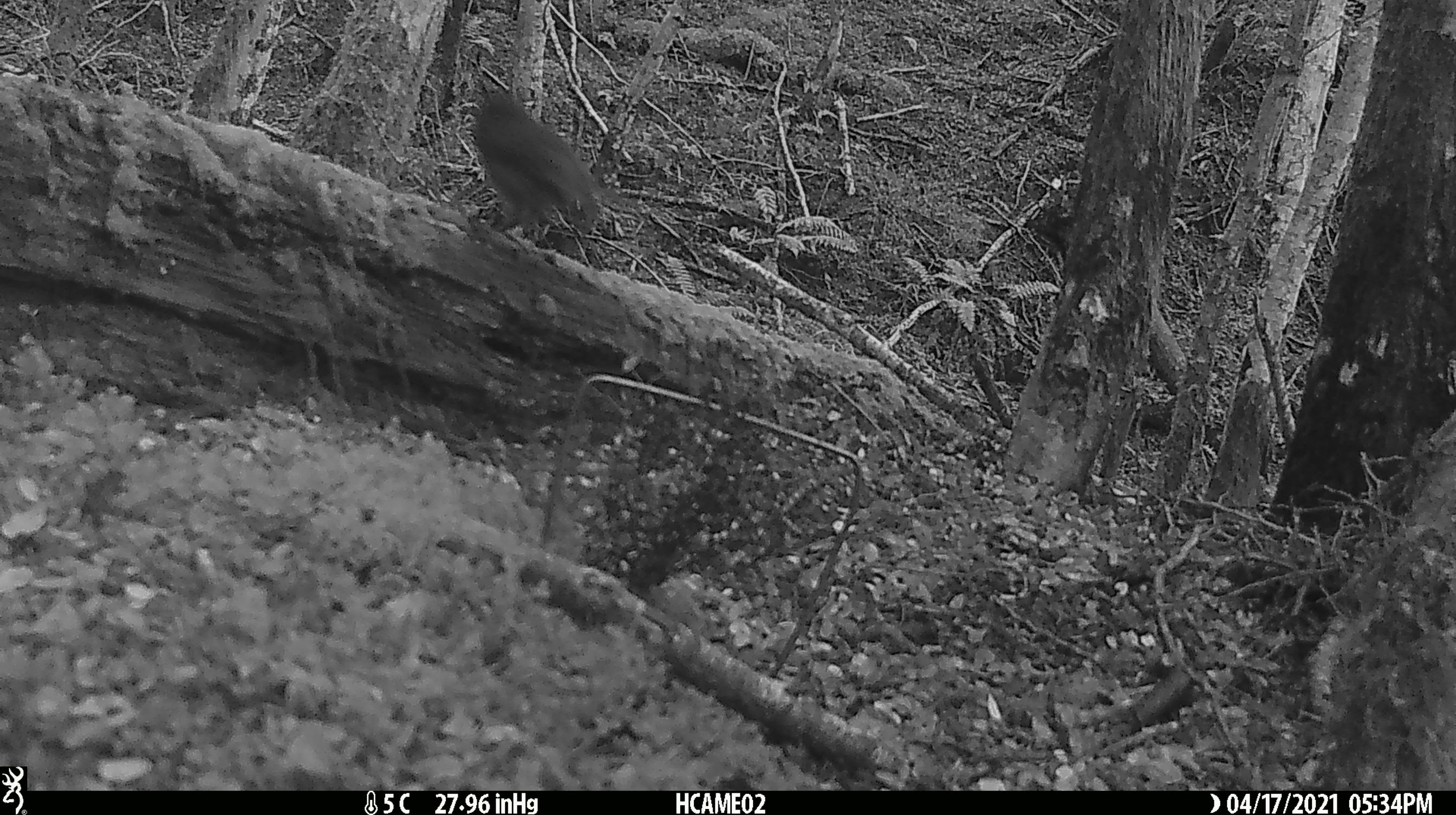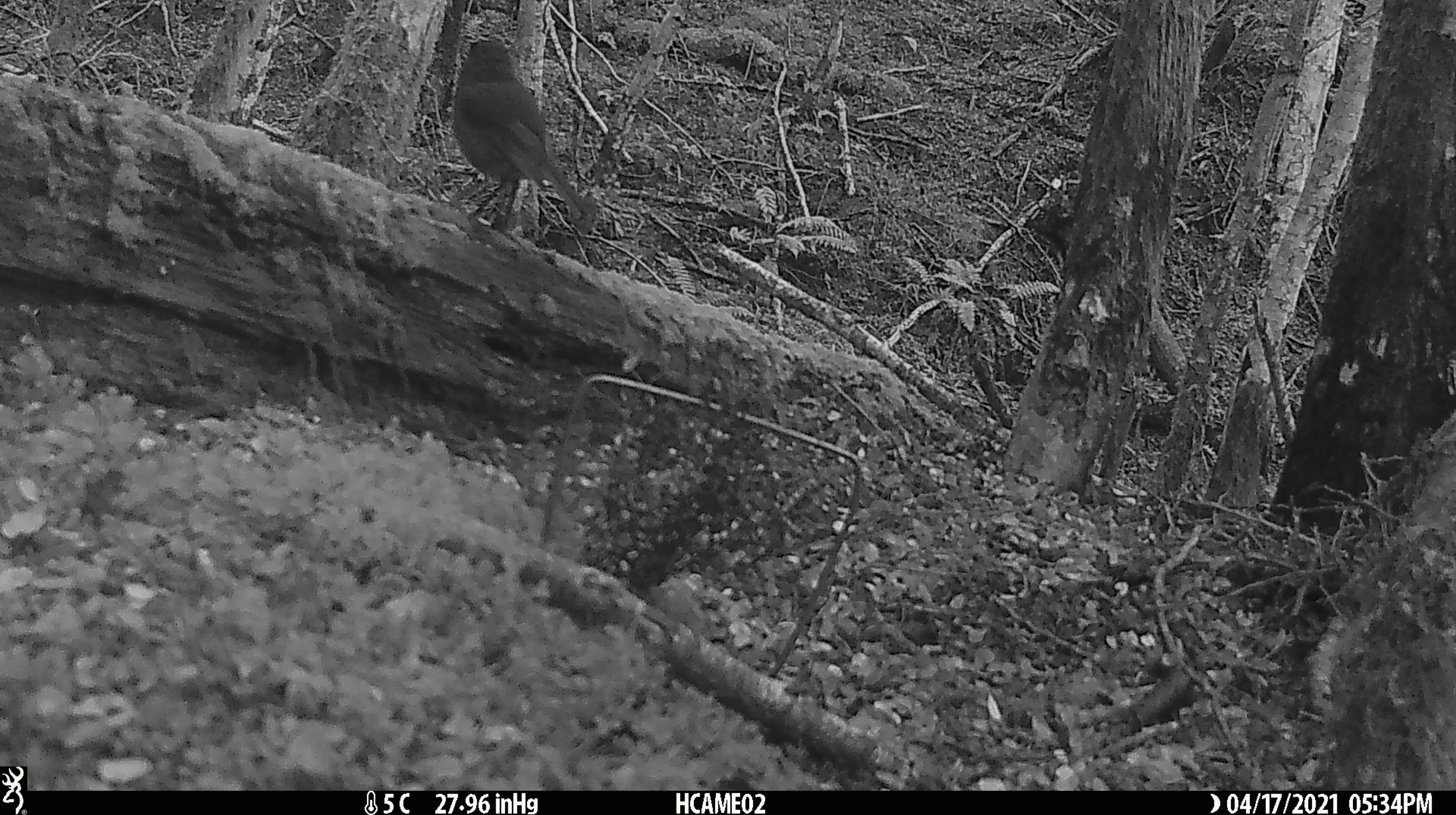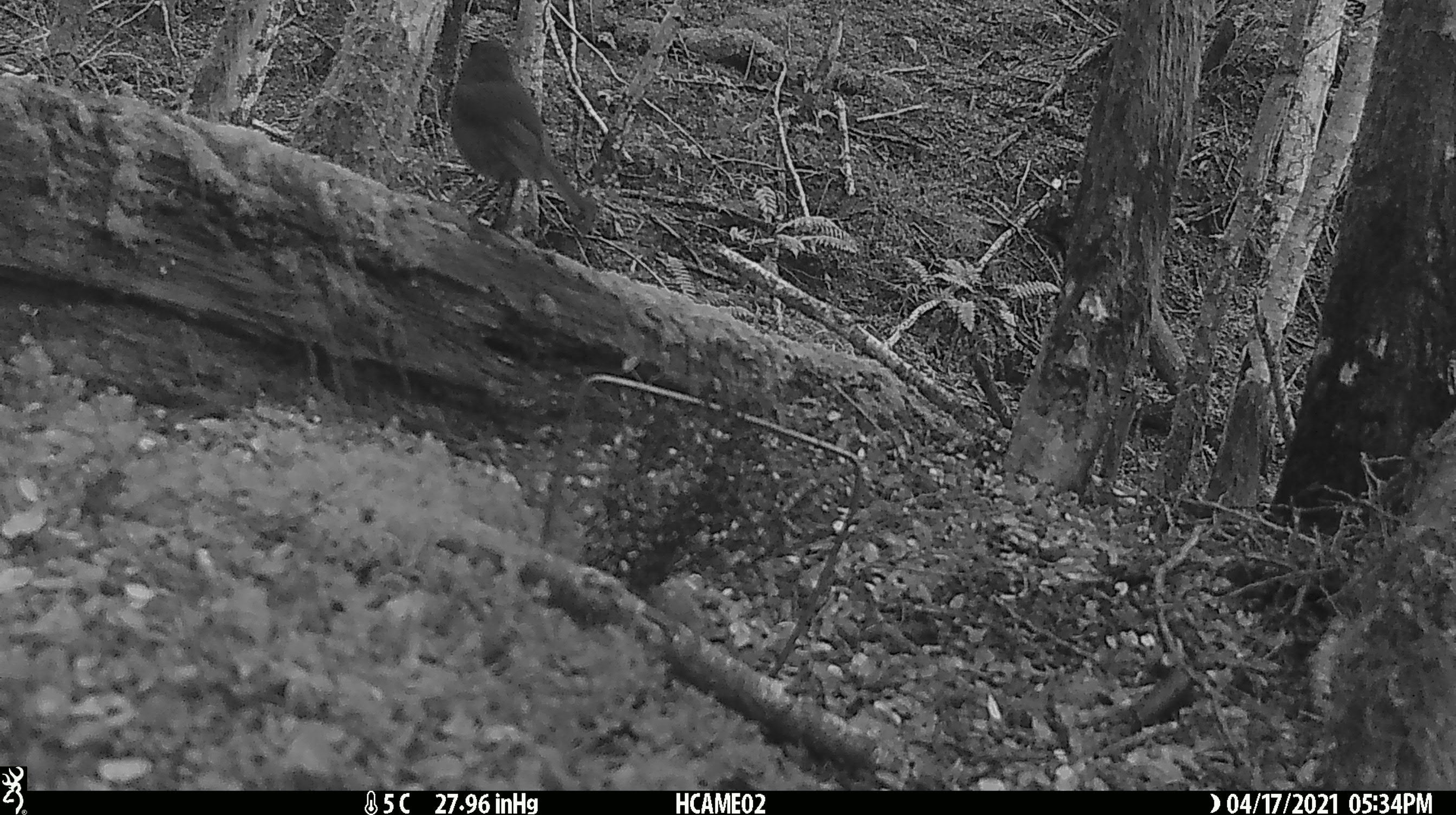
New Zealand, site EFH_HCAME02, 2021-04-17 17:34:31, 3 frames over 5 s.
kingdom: Animalia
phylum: Chordata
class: Aves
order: Passeriformes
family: Petroicidae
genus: Petroica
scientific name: Petroica australis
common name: new zealand robin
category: robin